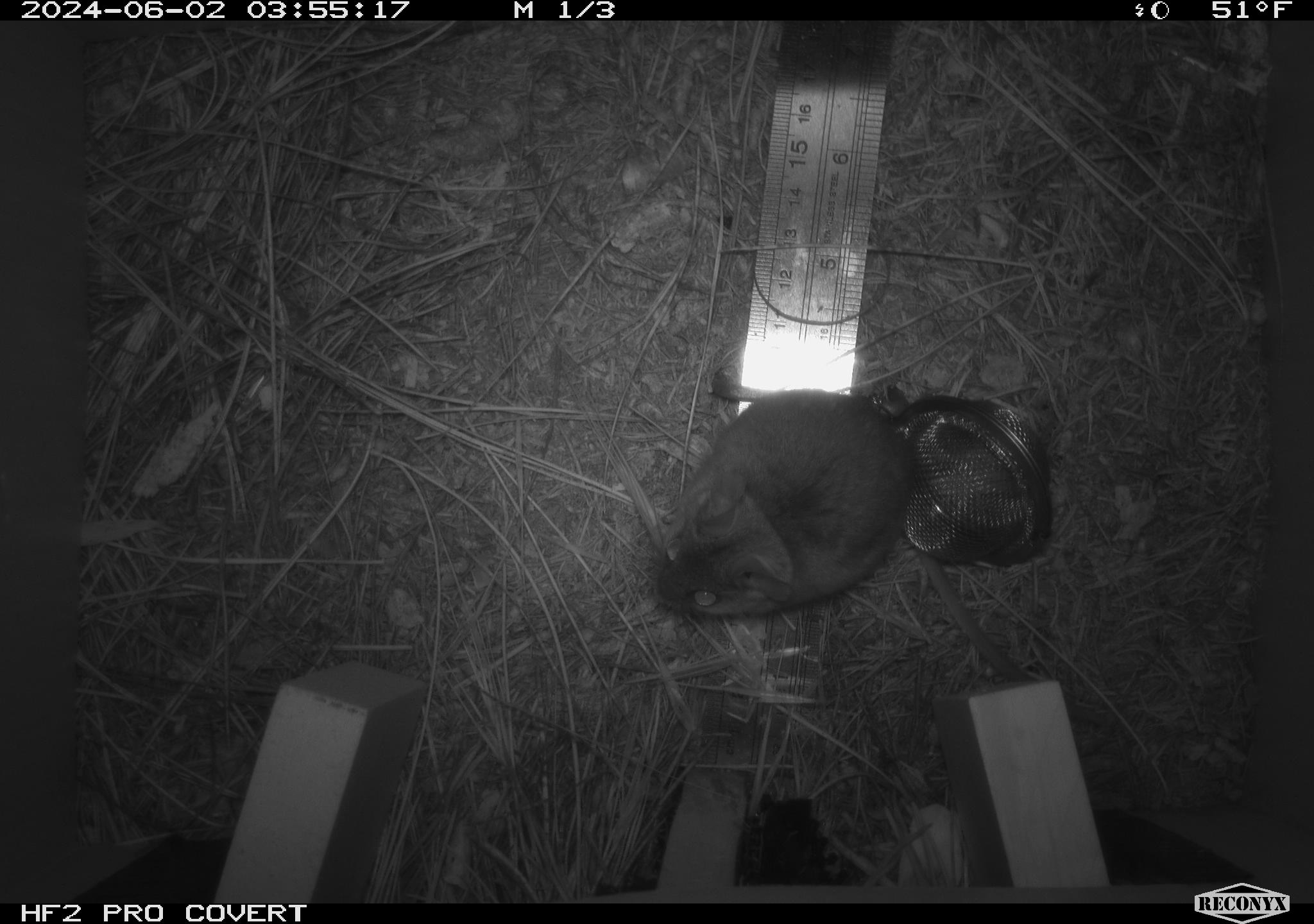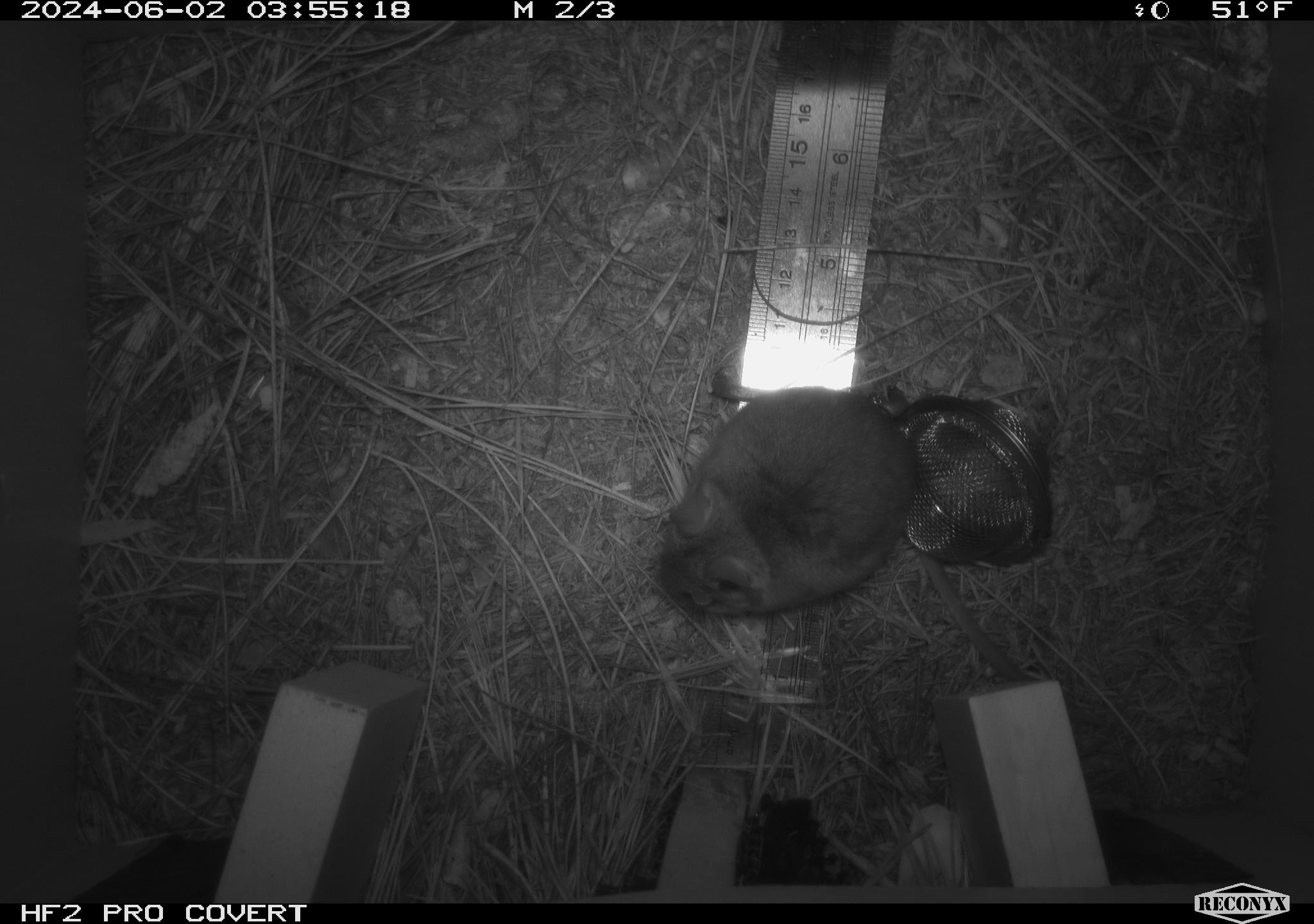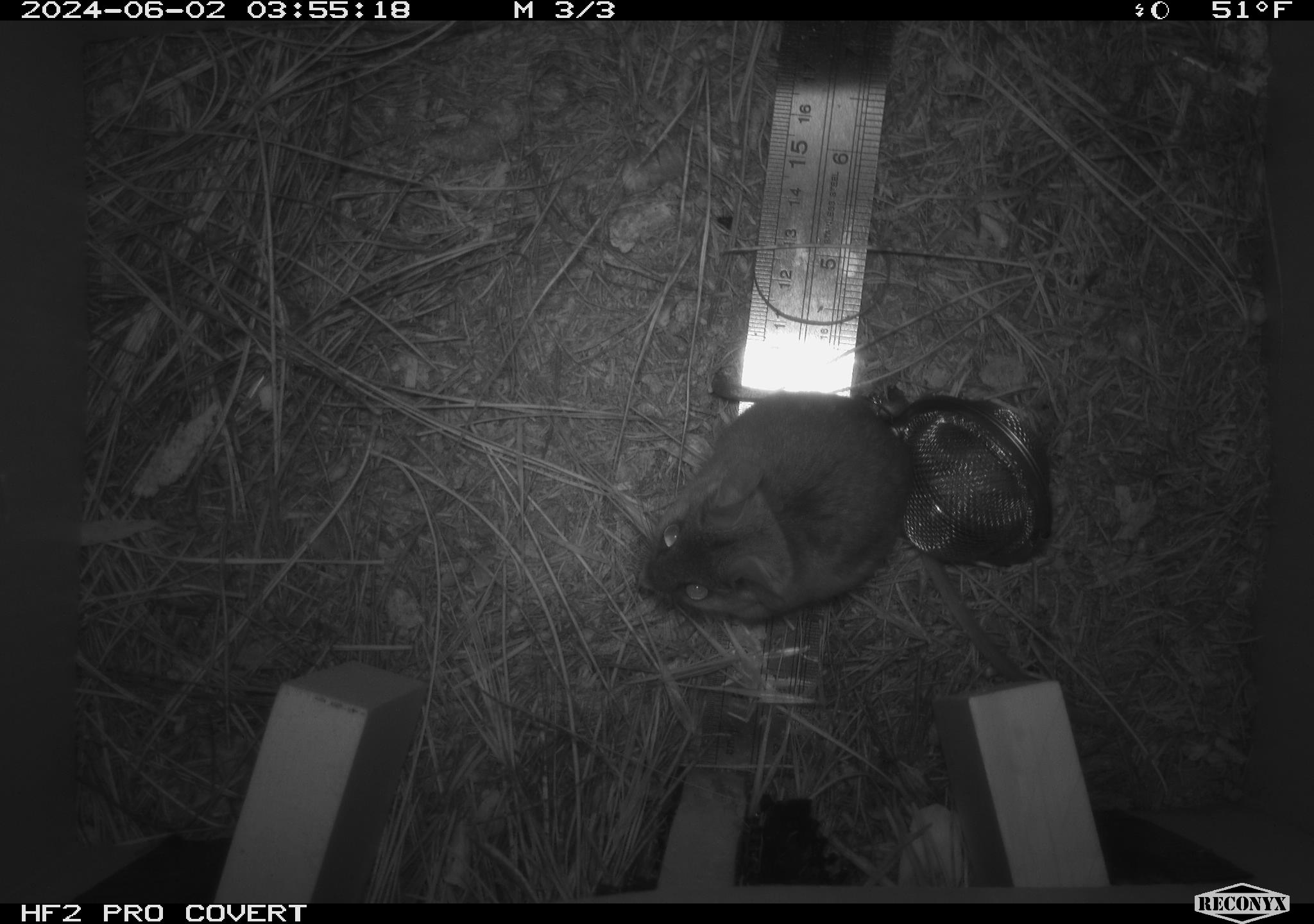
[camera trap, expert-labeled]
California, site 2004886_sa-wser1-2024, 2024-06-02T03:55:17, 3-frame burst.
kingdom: Animalia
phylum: Chordata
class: Mammalia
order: Rodentia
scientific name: Rodentia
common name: mouse species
Mouse species (Rodentia).